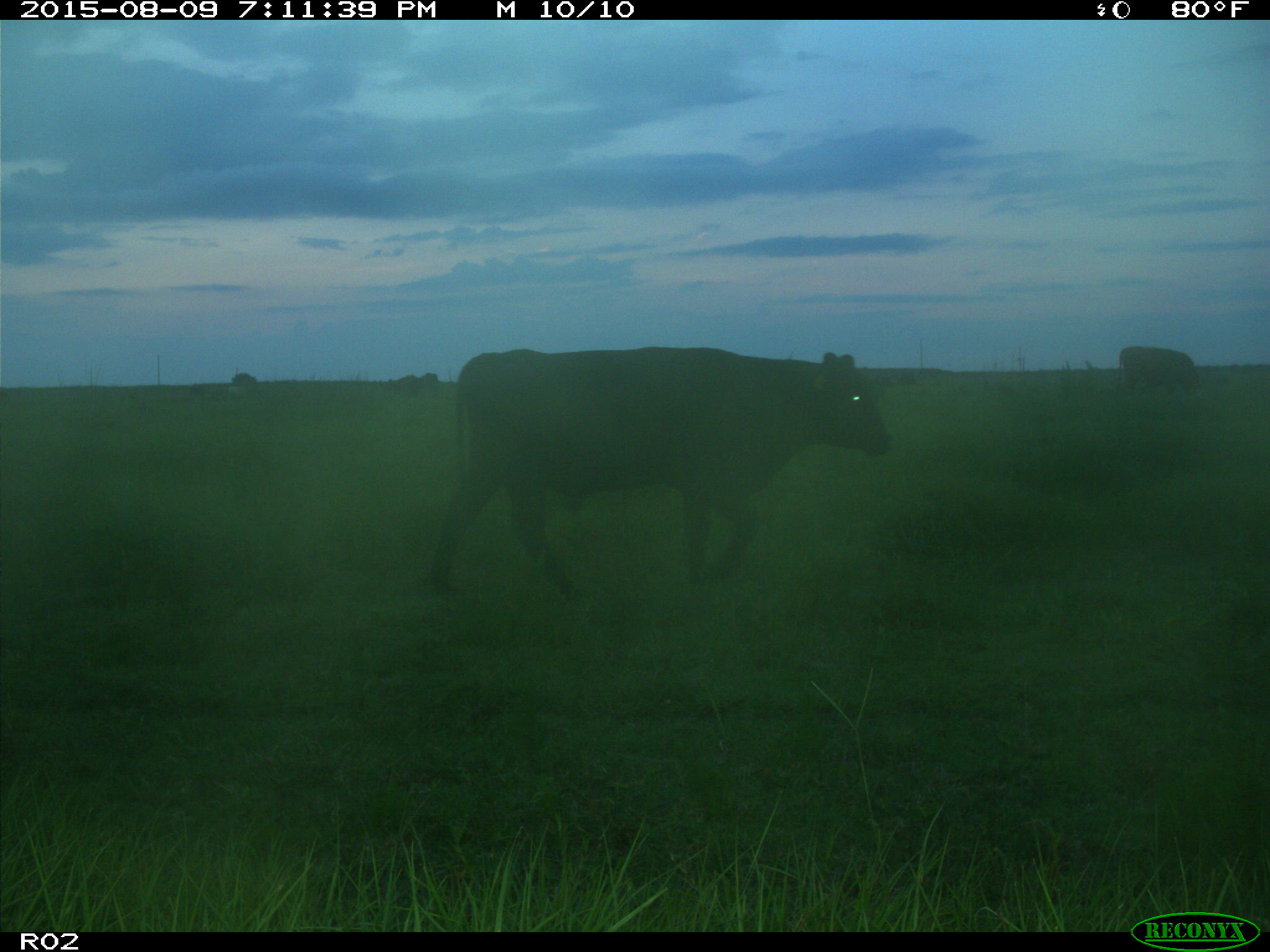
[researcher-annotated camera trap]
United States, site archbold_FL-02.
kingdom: Animalia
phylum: Chordata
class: Mammalia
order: Artiodactyla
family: Bovidae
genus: Bos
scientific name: Bos taurus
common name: domestic cow